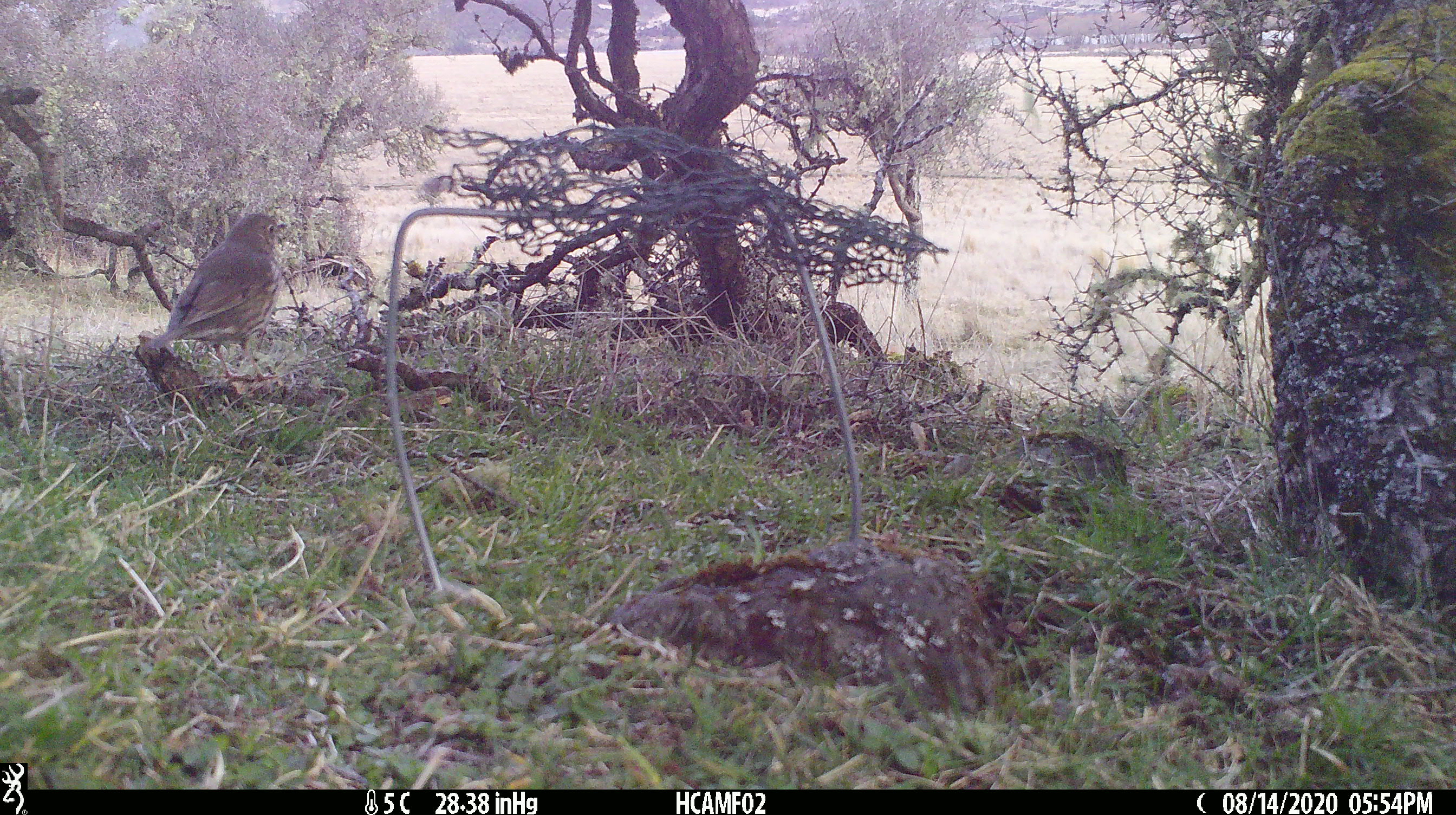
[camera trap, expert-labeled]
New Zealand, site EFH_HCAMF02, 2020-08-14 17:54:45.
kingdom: Animalia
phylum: Chordata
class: Aves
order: Passeriformes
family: Turdidae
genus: Turdus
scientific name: Turdus philomelos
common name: song thrush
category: thrush